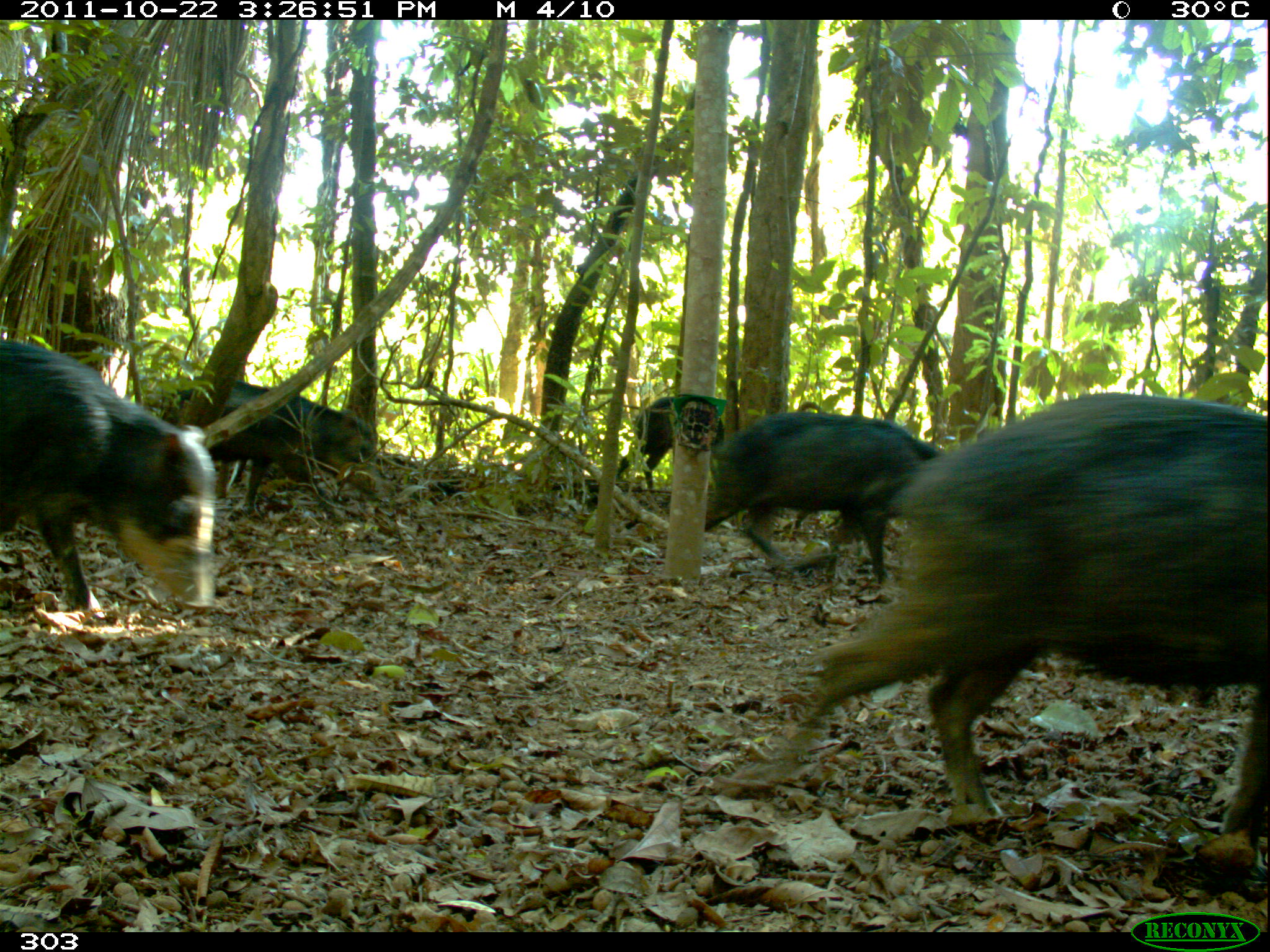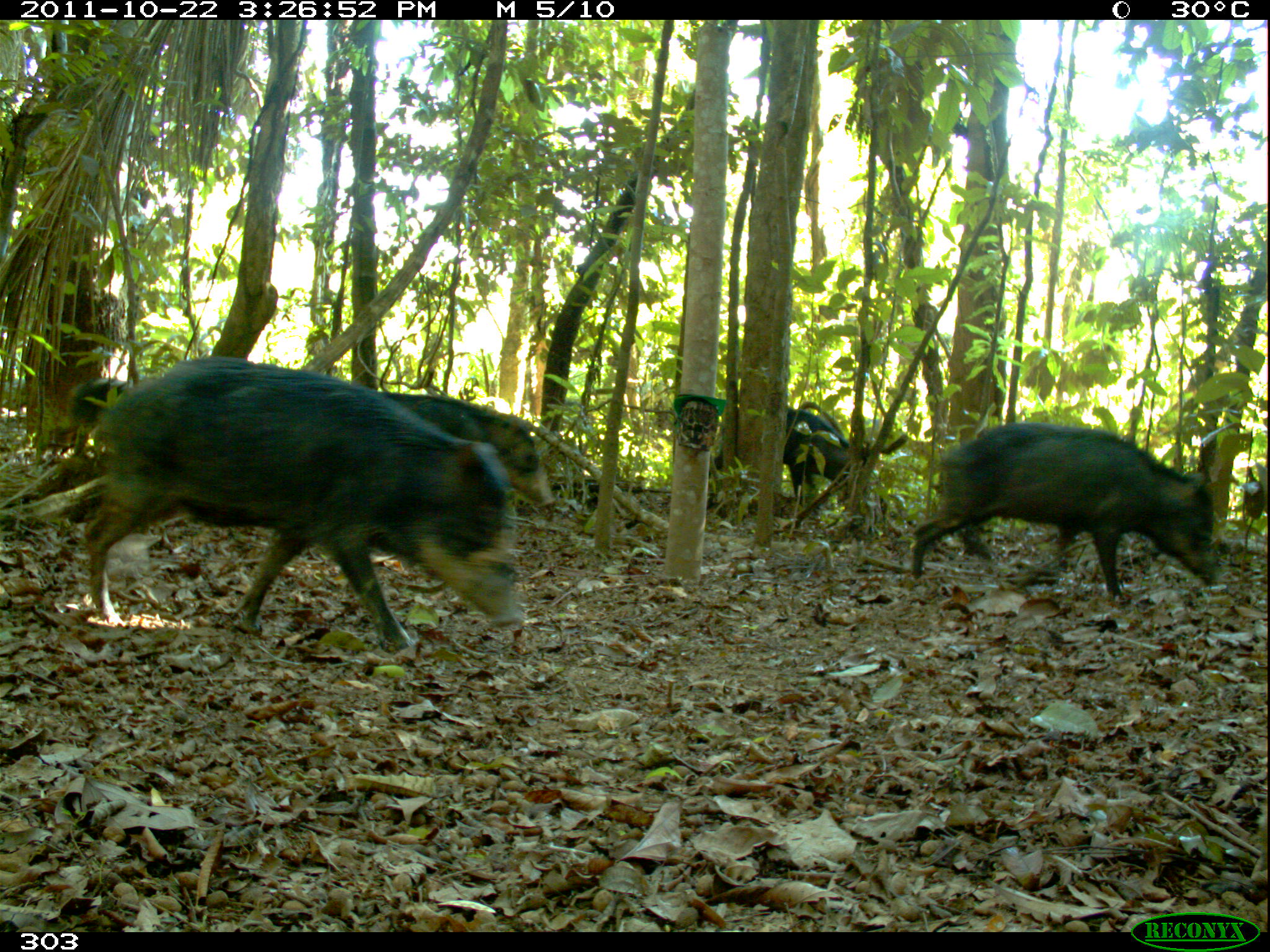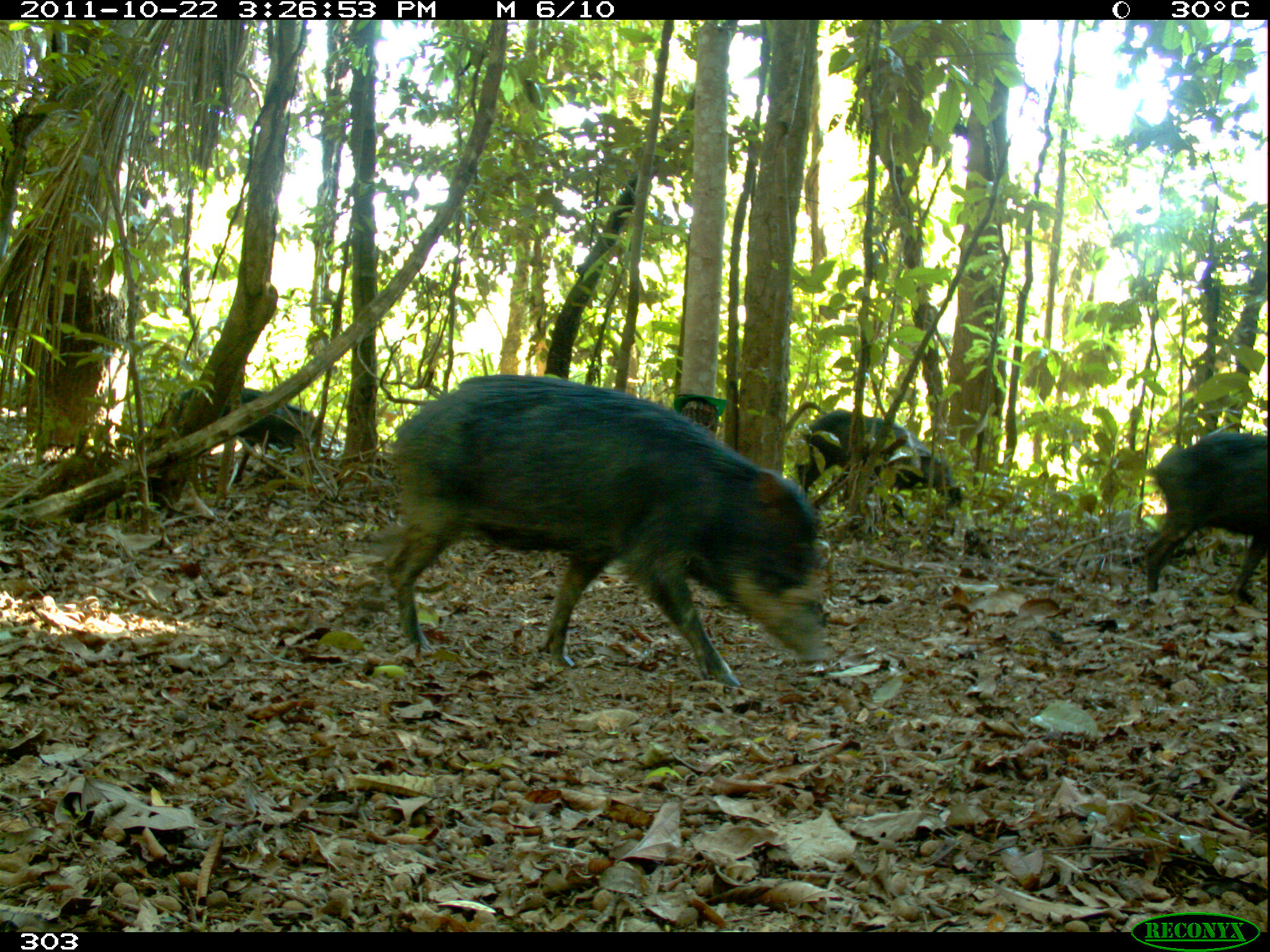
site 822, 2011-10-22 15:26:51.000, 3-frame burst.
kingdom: Animalia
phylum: Chordata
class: Mammalia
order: Artiodactyla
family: Tayassuidae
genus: Tayassu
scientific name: Tayassu pecari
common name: white-lipped peccary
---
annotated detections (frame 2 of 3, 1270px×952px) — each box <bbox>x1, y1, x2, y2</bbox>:
tayassu pecari: <bbox>81, 354, 527, 652</bbox>; <bbox>910, 421, 1220, 602</bbox>; <bbox>379, 390, 556, 511</bbox>; <bbox>713, 404, 889, 523</bbox>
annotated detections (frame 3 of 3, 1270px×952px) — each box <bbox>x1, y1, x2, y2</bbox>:
tayassu pecari: <bbox>376, 372, 833, 689</bbox>; <bbox>1138, 425, 1270, 602</bbox>; <bbox>793, 409, 964, 532</bbox>; <bbox>156, 385, 322, 492</bbox>